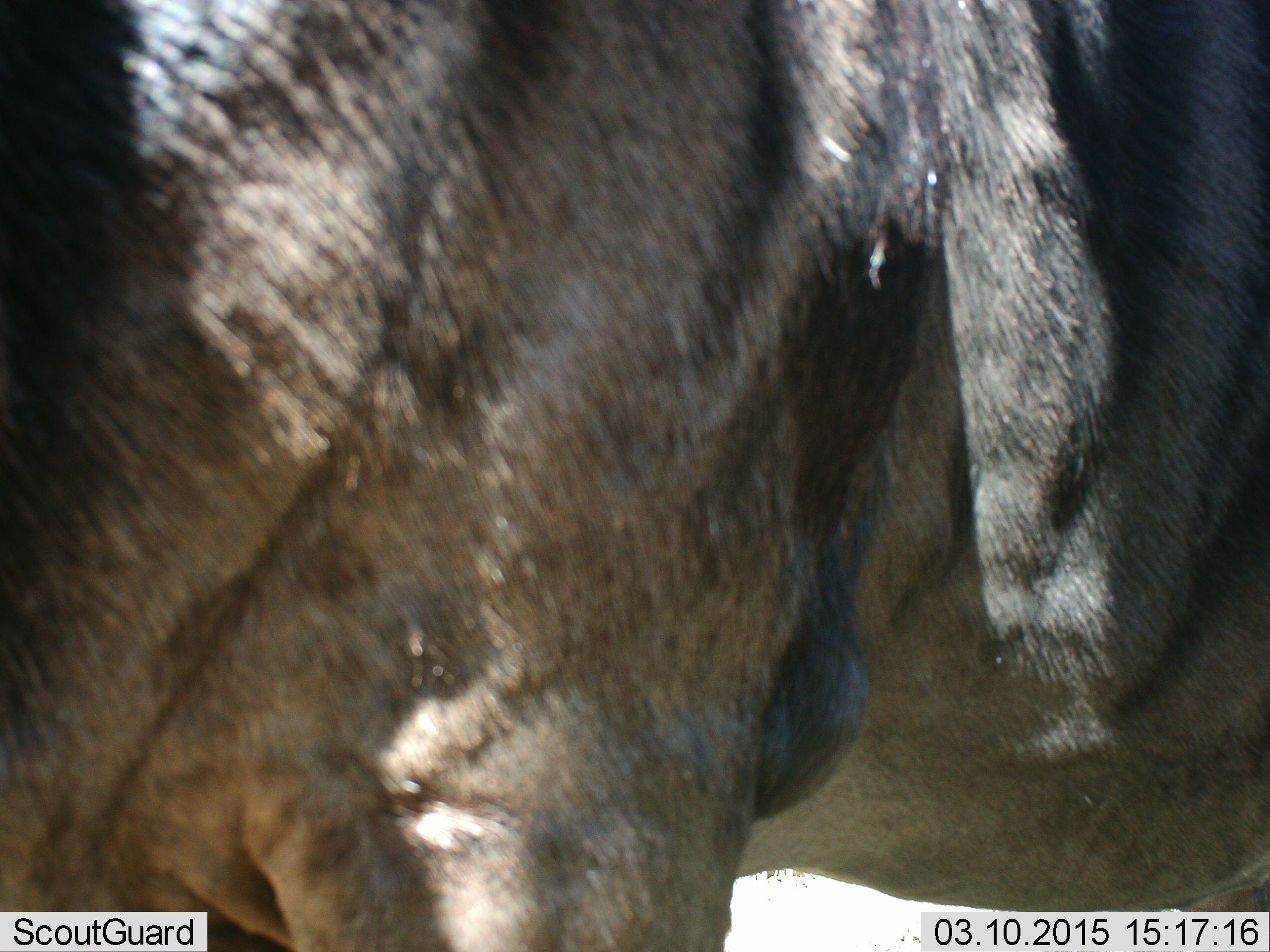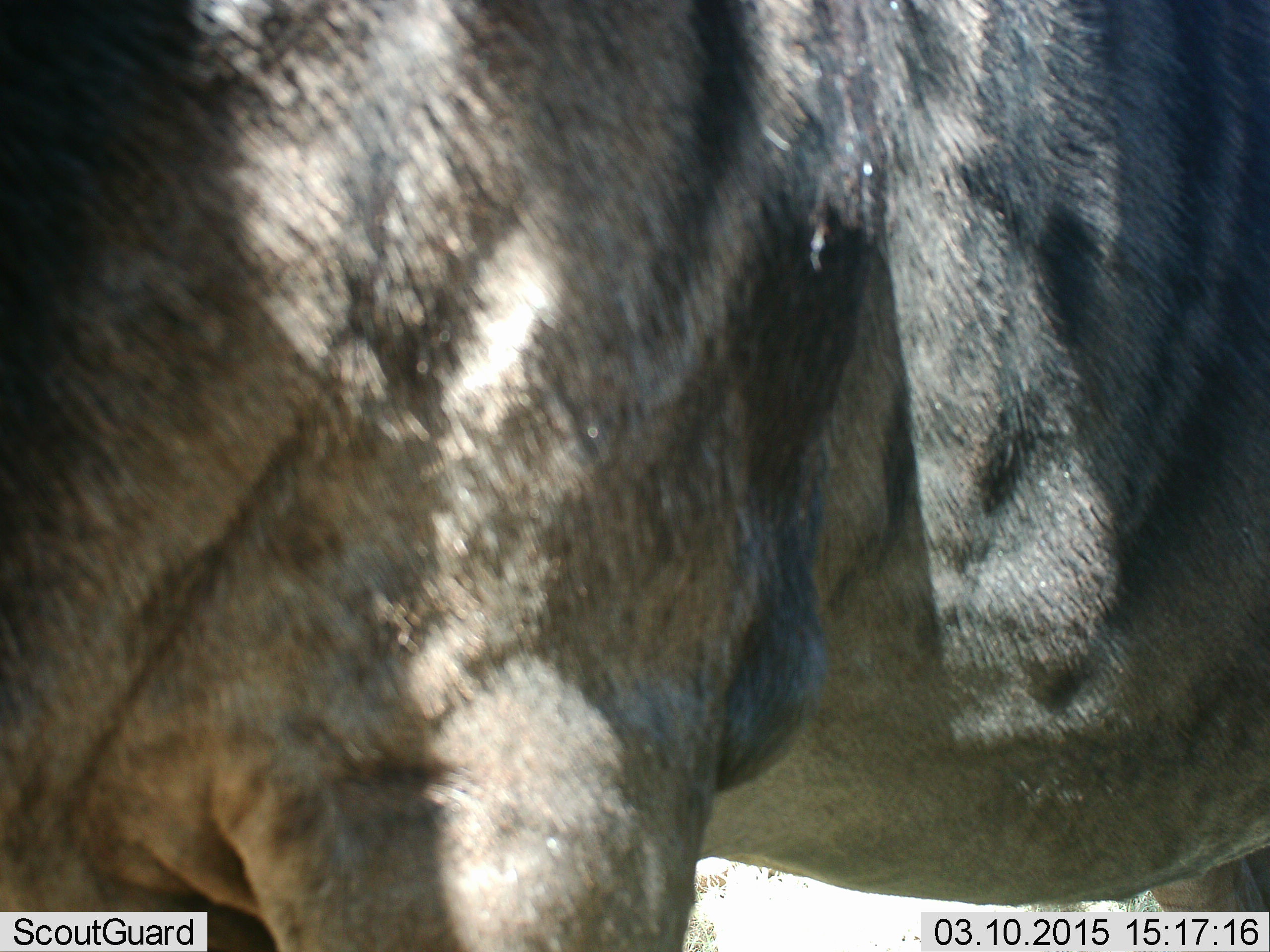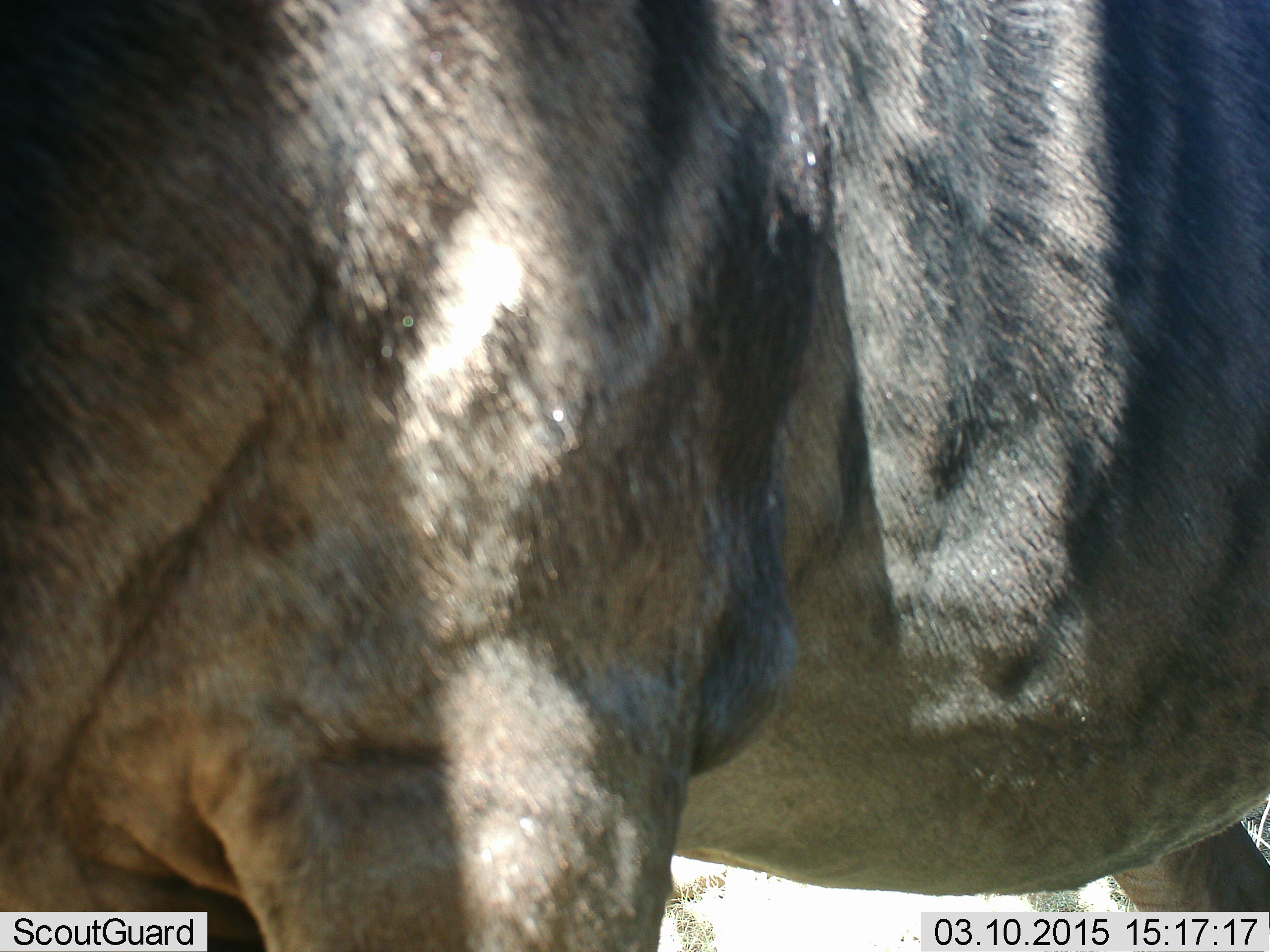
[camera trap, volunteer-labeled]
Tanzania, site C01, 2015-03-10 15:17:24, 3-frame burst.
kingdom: Animalia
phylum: Chordata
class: Mammalia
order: Artiodactyla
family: Bovidae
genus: Connochaetes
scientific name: Connochaetes taurinus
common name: blue wildebeest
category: wildebeest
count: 1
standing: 100%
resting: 0%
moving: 0%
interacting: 0%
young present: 0%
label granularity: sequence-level